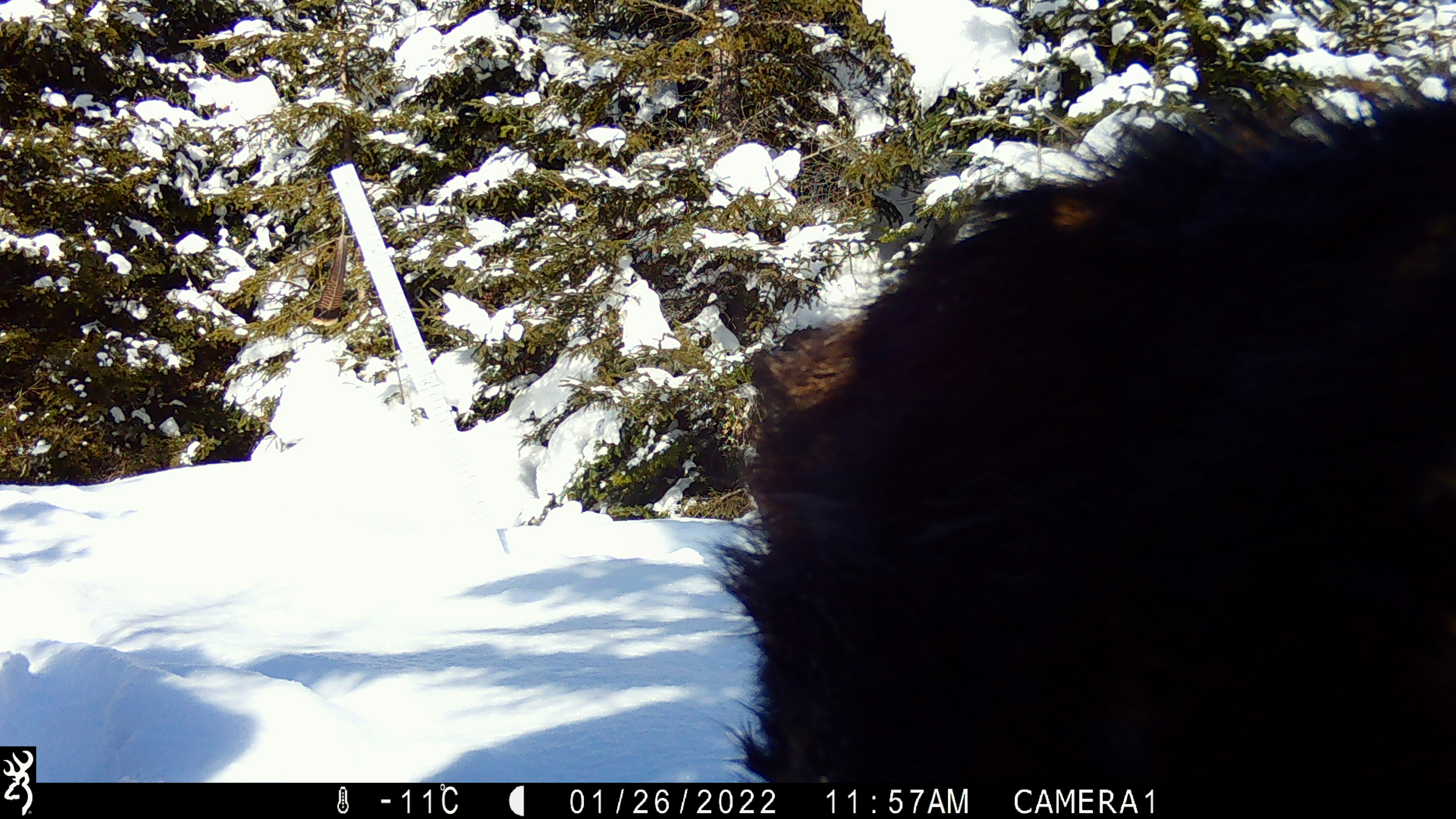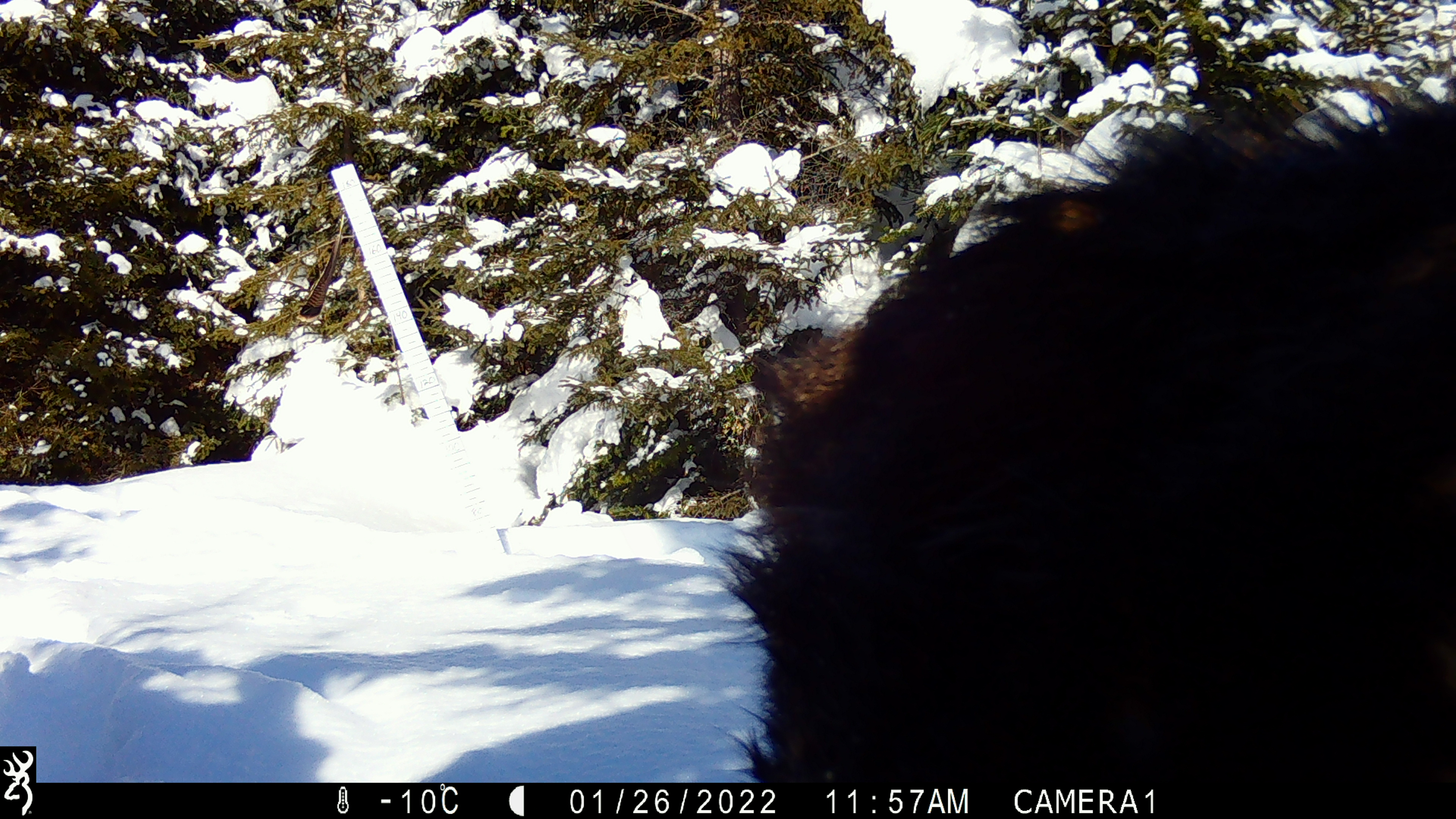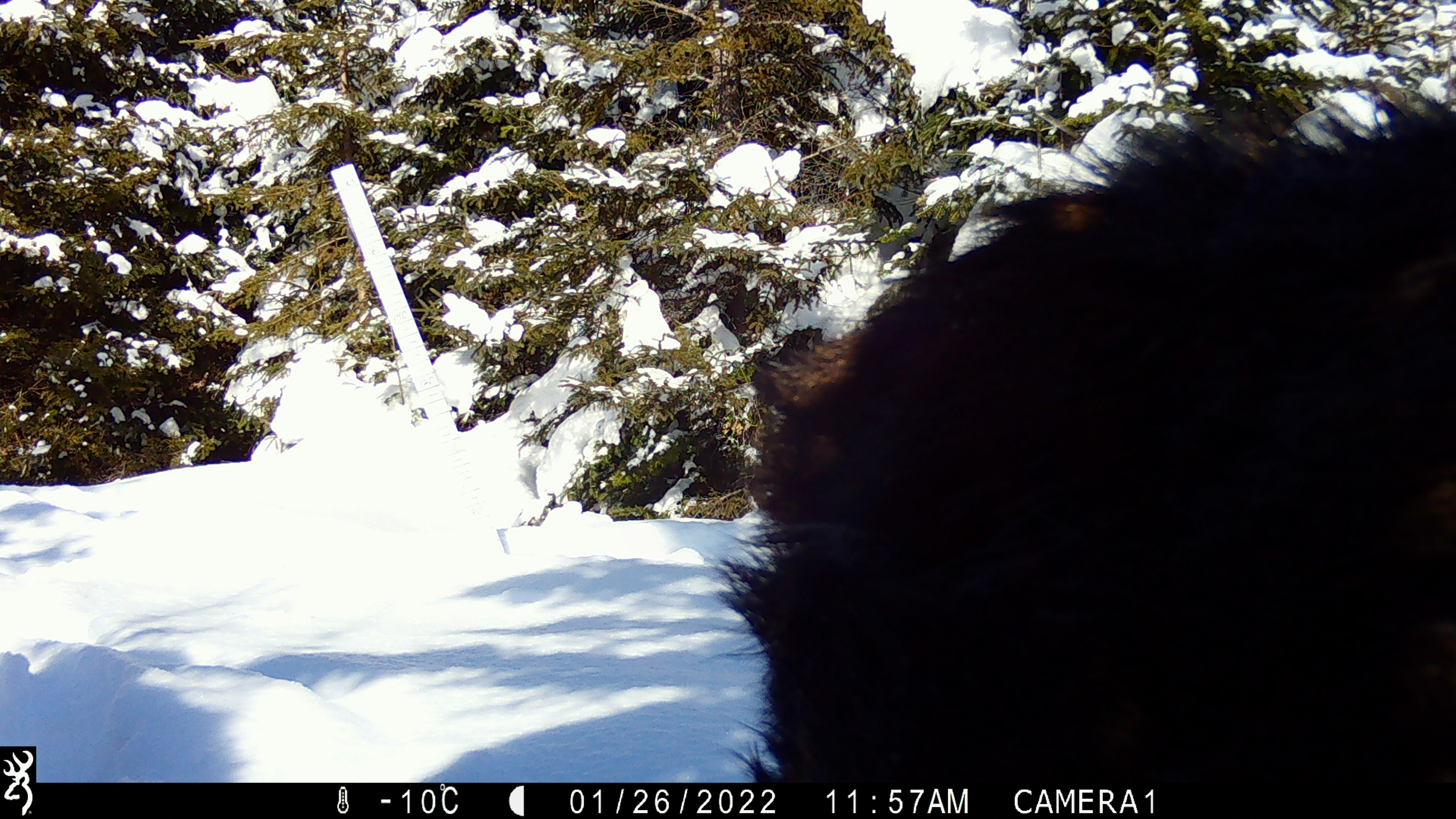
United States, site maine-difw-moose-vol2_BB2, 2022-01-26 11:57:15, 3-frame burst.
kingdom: Animalia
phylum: Chordata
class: Mammalia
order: Artiodactyla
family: Cervidae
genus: Alces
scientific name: Alces alces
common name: moose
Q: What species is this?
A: Moose (Alces alces).